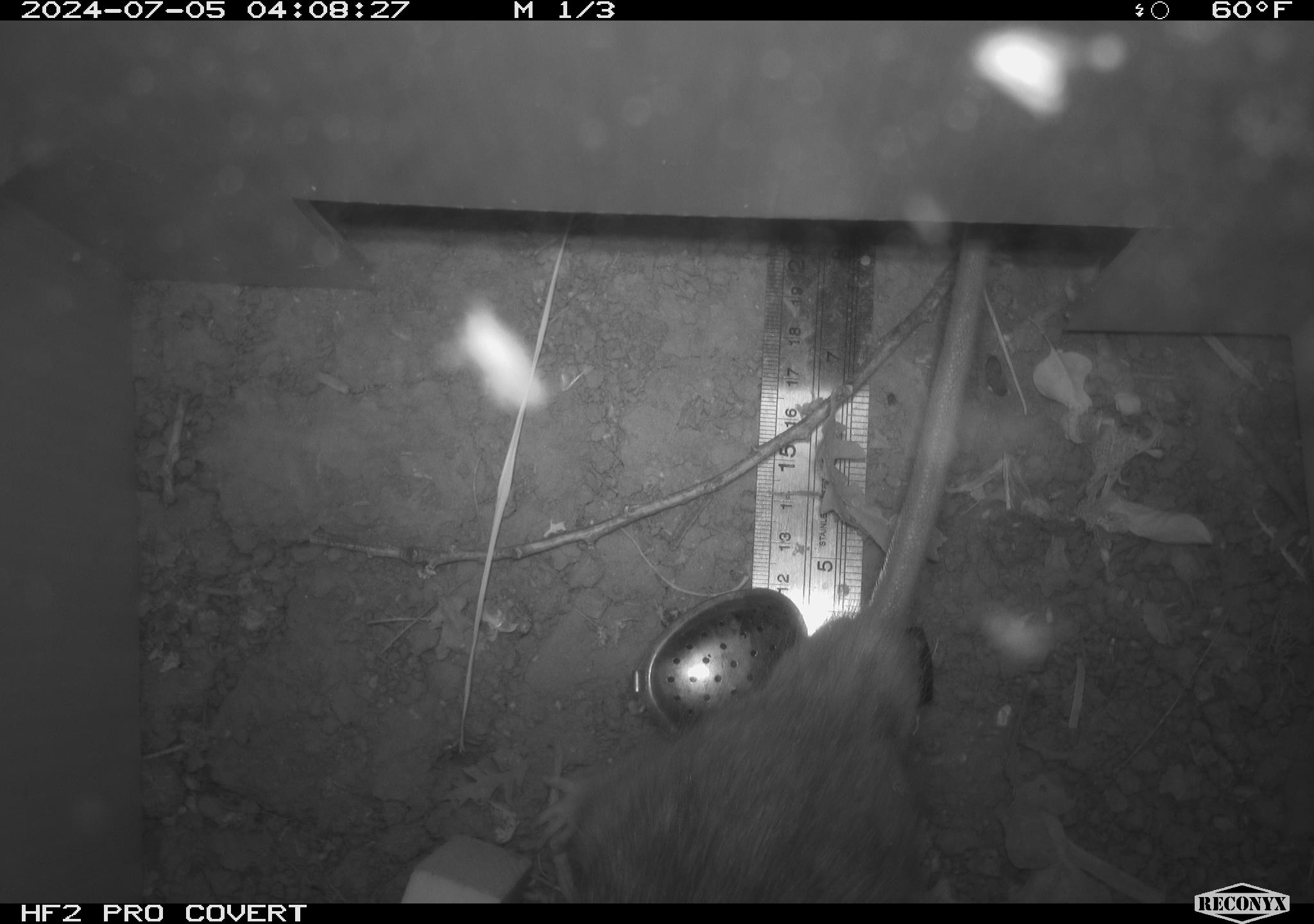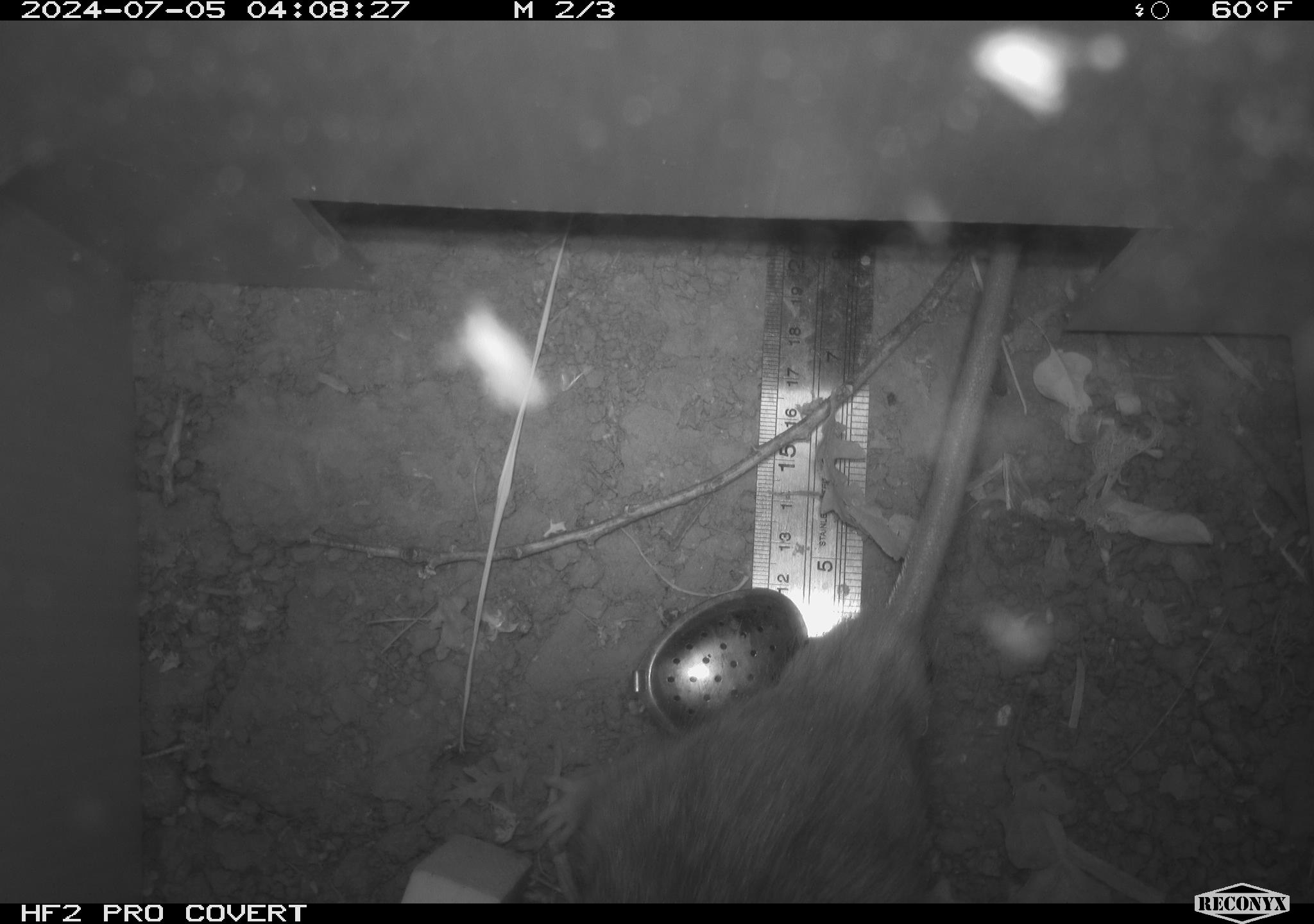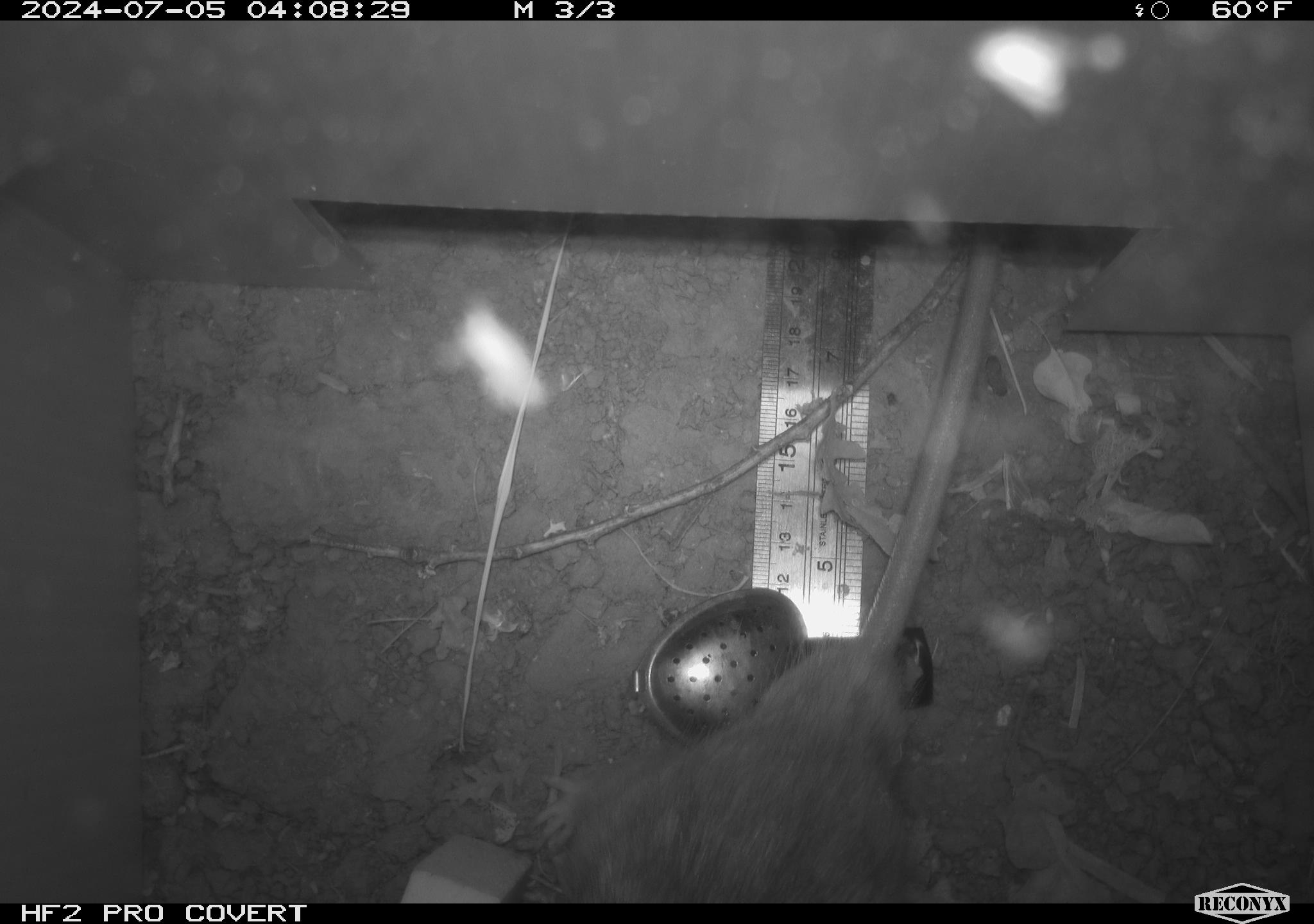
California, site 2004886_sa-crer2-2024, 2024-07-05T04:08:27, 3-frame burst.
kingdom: Animalia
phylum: Chordata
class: Mammalia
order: Rodentia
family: Muridae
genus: Rattus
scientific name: Rattus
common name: rat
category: rattus species